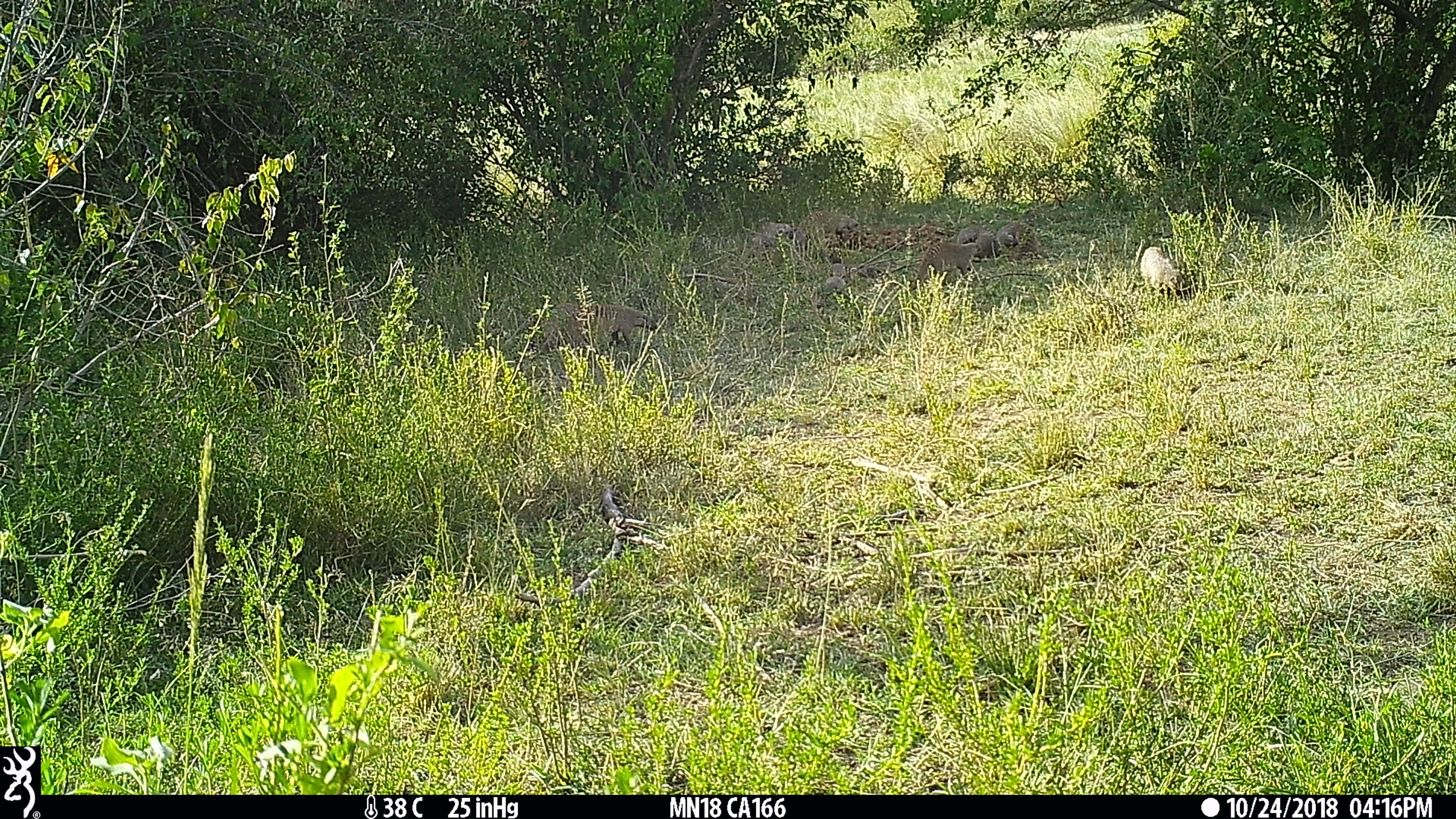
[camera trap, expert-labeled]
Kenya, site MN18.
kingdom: Animalia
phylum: Chordata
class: Mammalia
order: Carnivora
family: Herpestidae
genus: Mungos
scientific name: Mungos mungo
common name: banded mongoose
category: mongoose banded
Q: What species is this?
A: Mongoose banded (banded mongoose) (Mungos mungo).